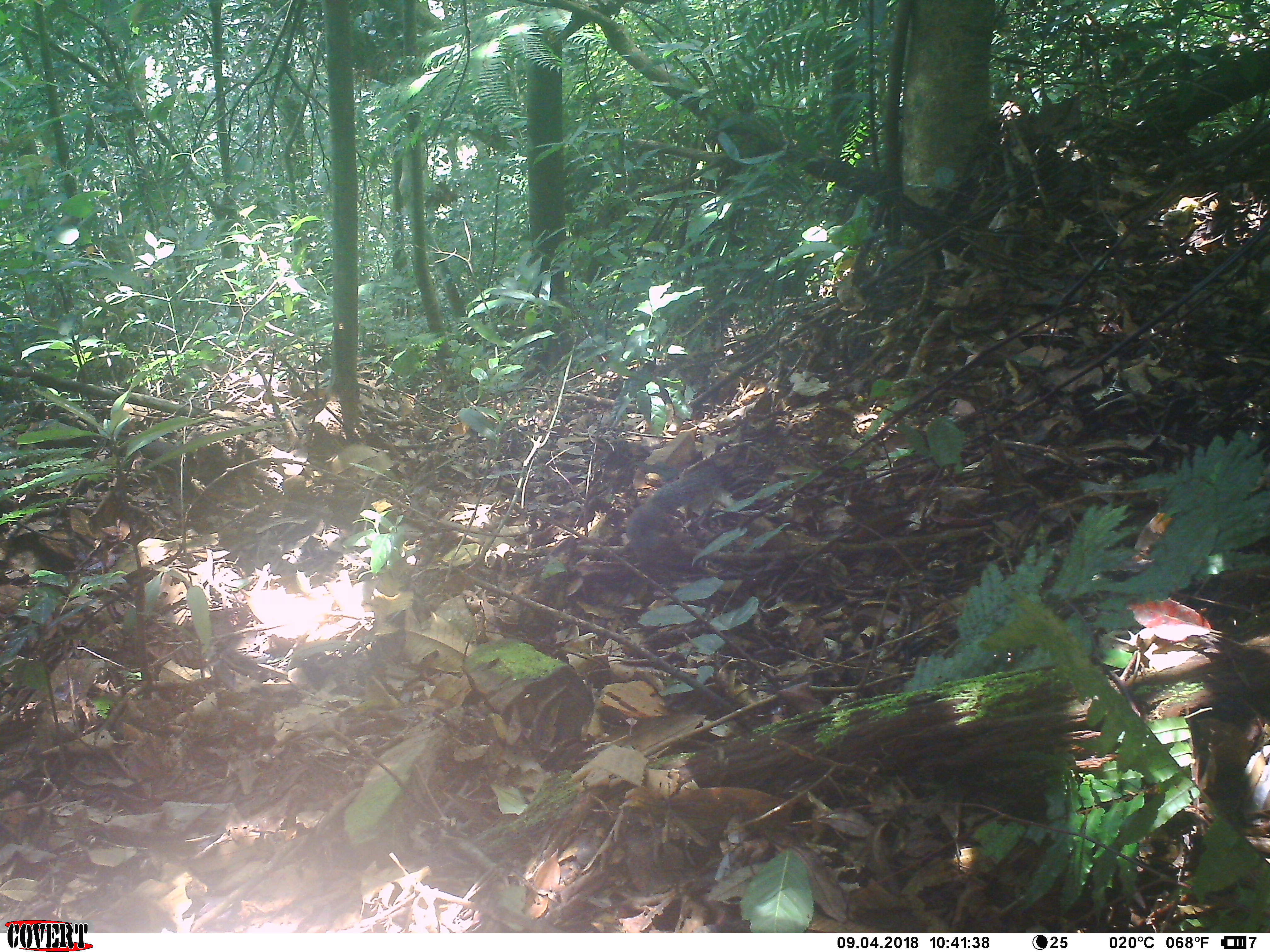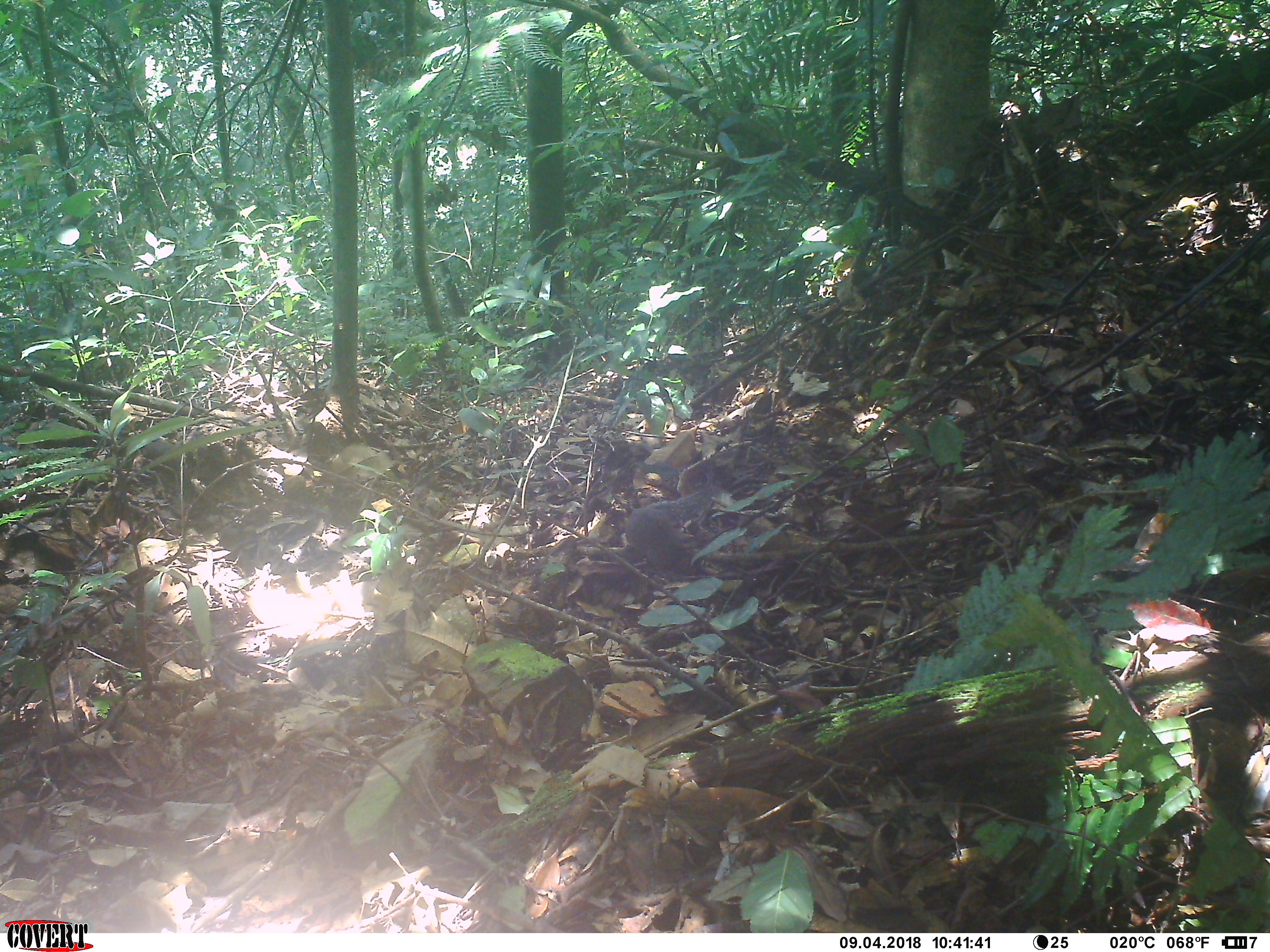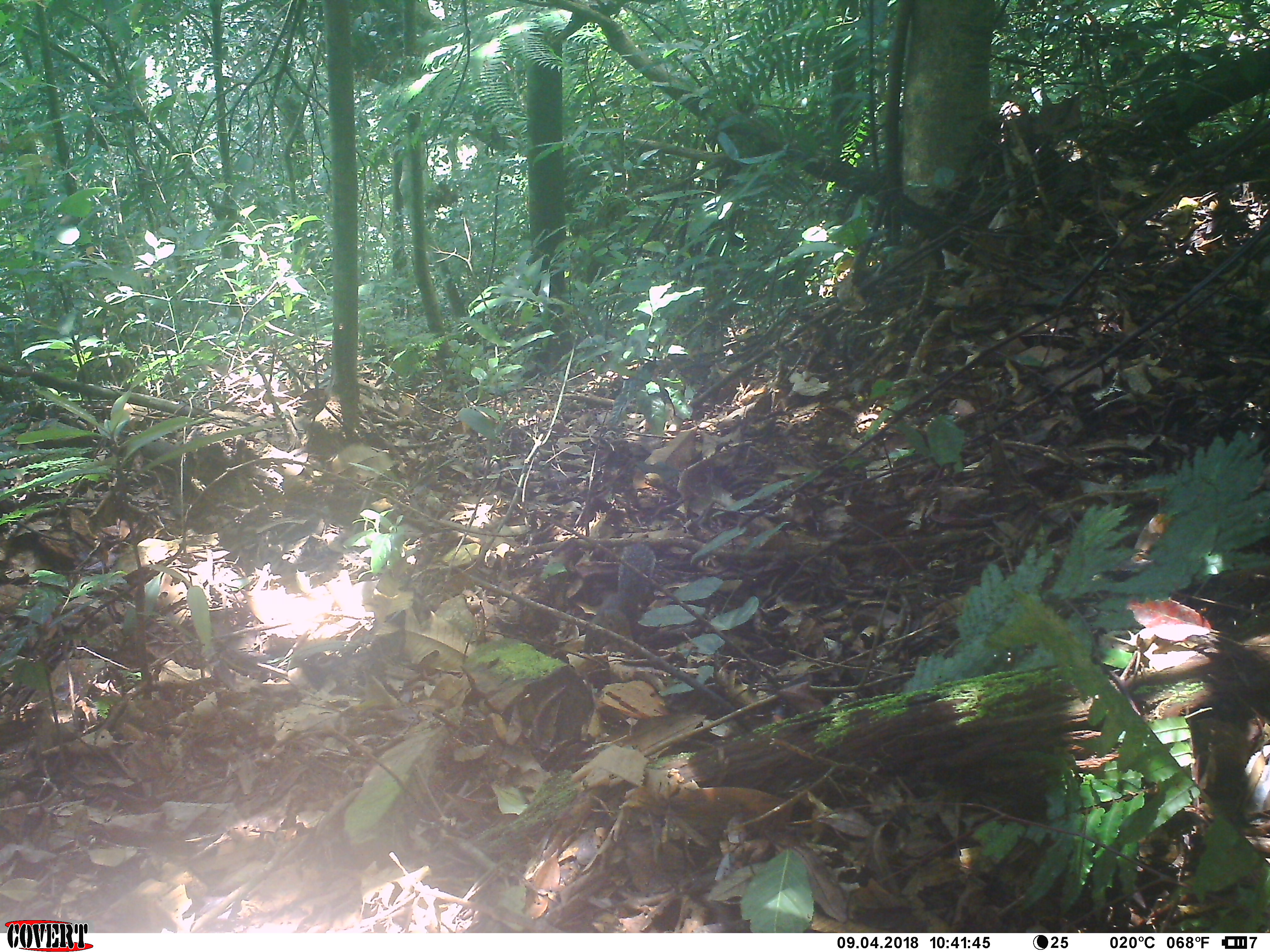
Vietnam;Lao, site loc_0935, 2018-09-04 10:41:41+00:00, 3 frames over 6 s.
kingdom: Animalia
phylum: Chordata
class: Mammalia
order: Rodentia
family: Sciuridae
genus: Dremomys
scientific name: Dremomys rufigenis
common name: red-cheeked squirrel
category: red cheeked squirrel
Red cheeked squirrel (red-cheeked squirrel) (Dremomys rufigenis). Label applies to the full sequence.